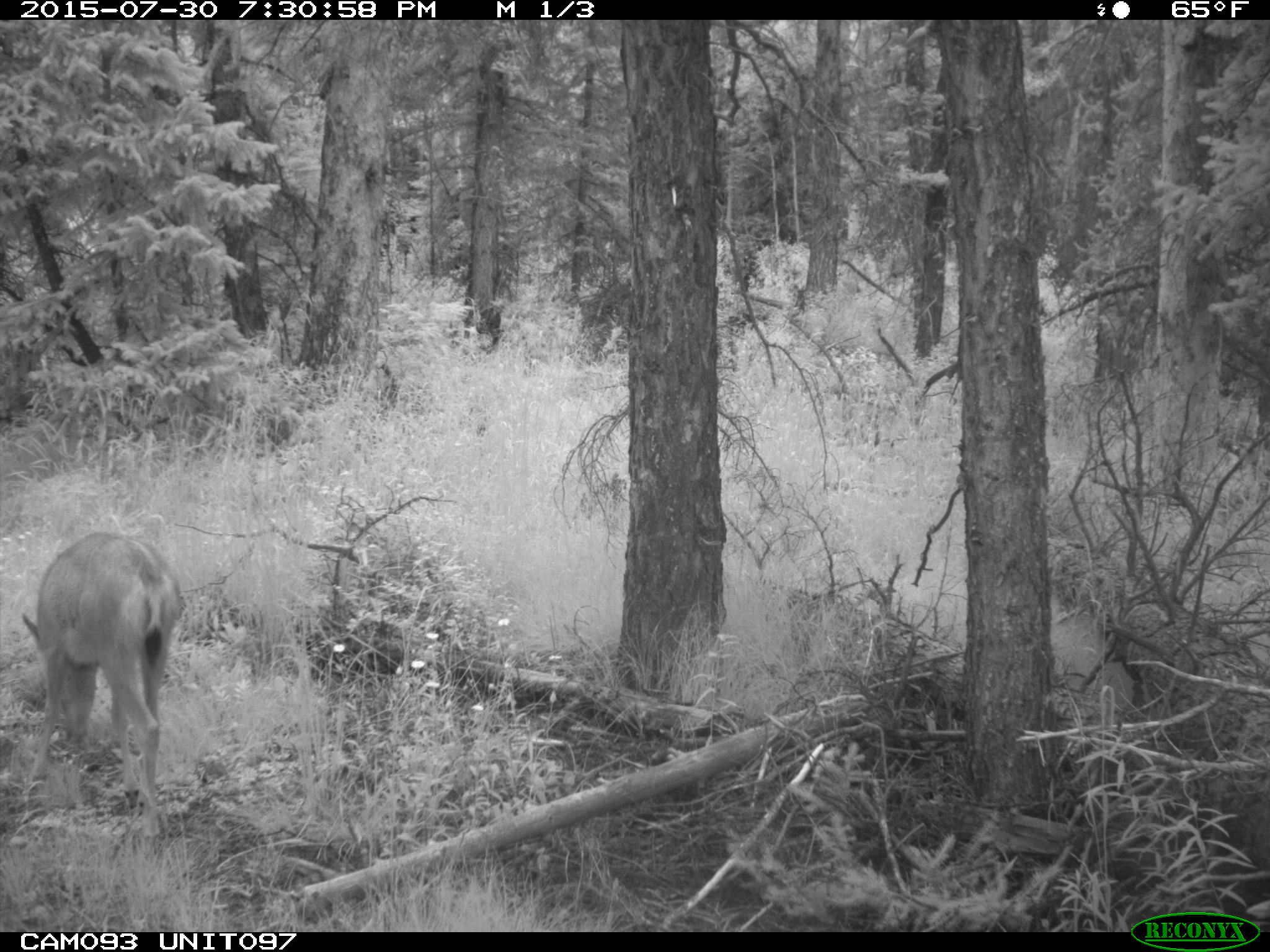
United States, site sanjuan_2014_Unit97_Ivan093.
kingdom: Animalia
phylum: Chordata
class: Mammalia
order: Artiodactyla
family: Cervidae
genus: Odocoileus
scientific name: Odocoileus hemionus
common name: mule deer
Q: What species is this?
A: Odocoileus hemionus (mule deer).